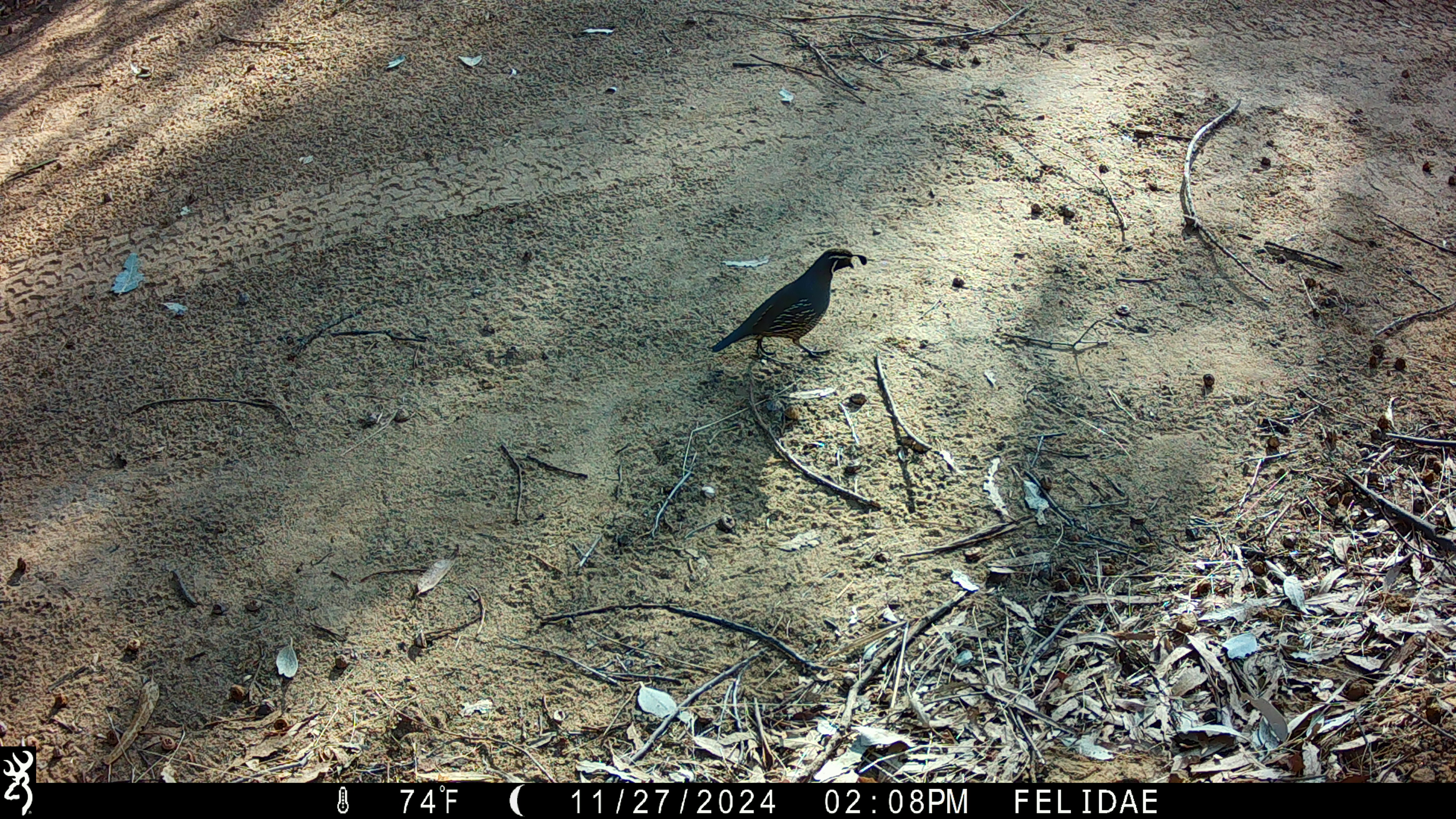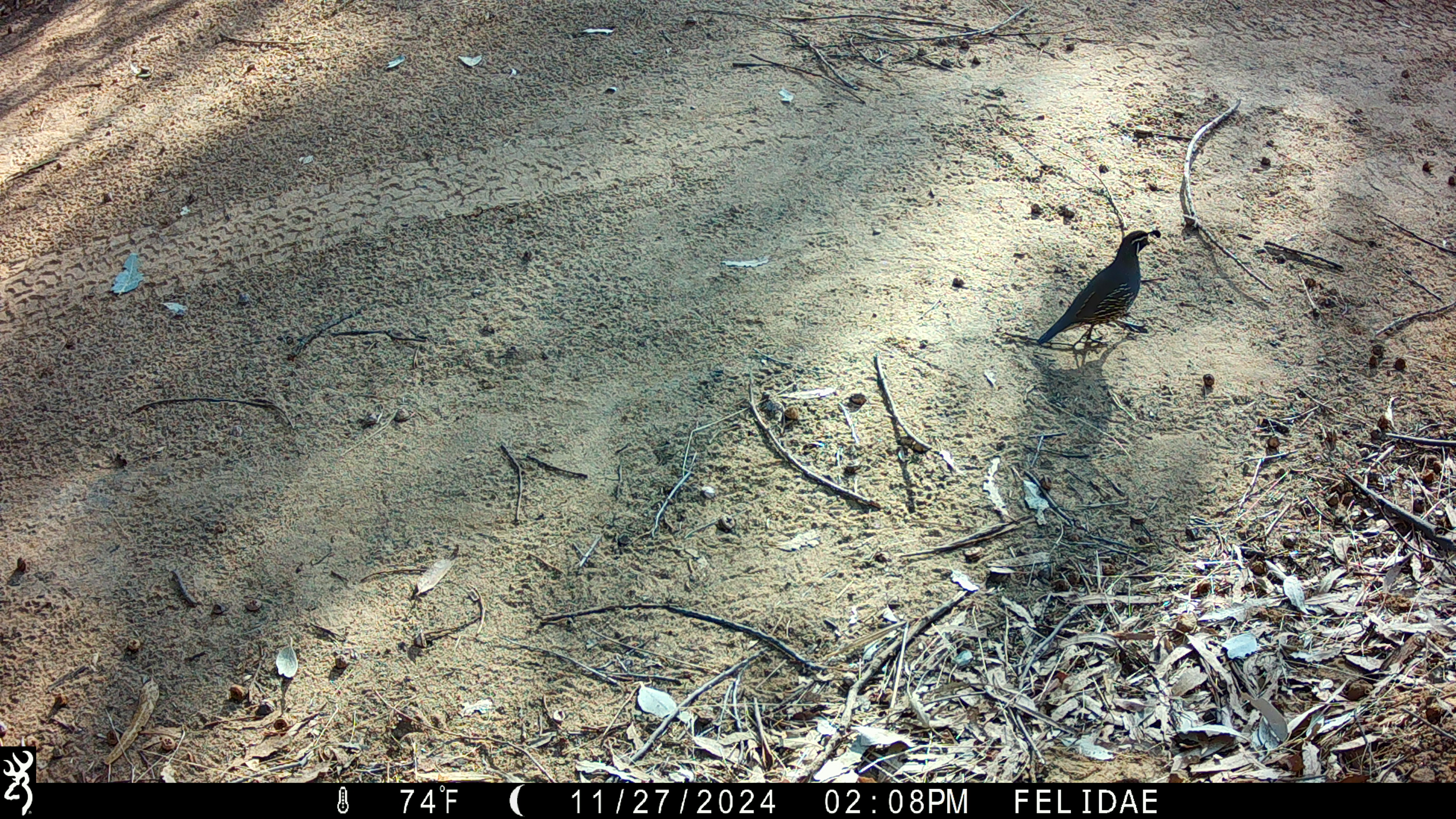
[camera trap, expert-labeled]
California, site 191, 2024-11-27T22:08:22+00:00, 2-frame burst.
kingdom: Animalia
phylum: Chordata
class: Aves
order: Galliformes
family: Odontophoridae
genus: Callipepla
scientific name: Callipepla californica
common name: california quail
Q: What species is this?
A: California quail (Callipepla californica).